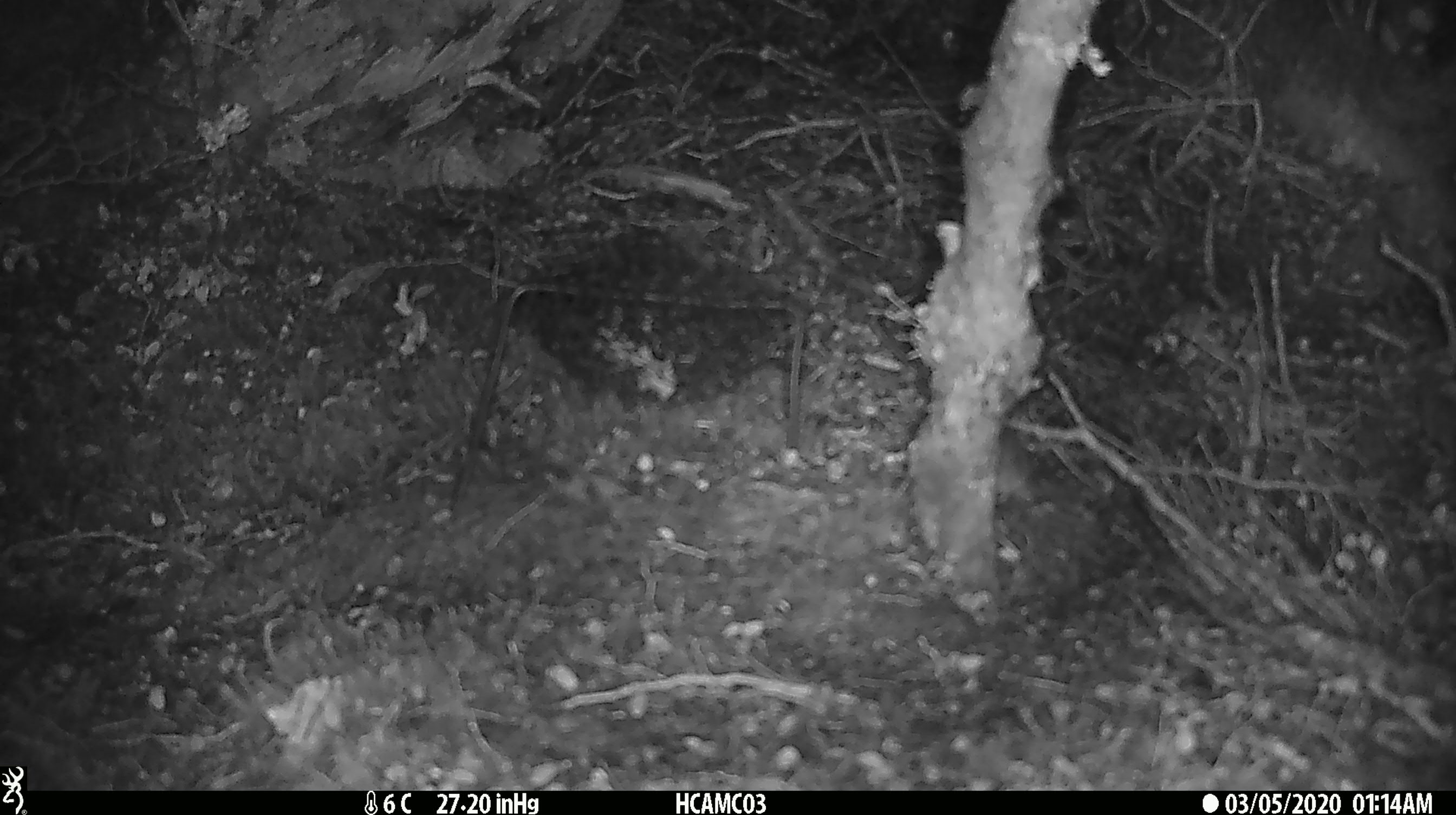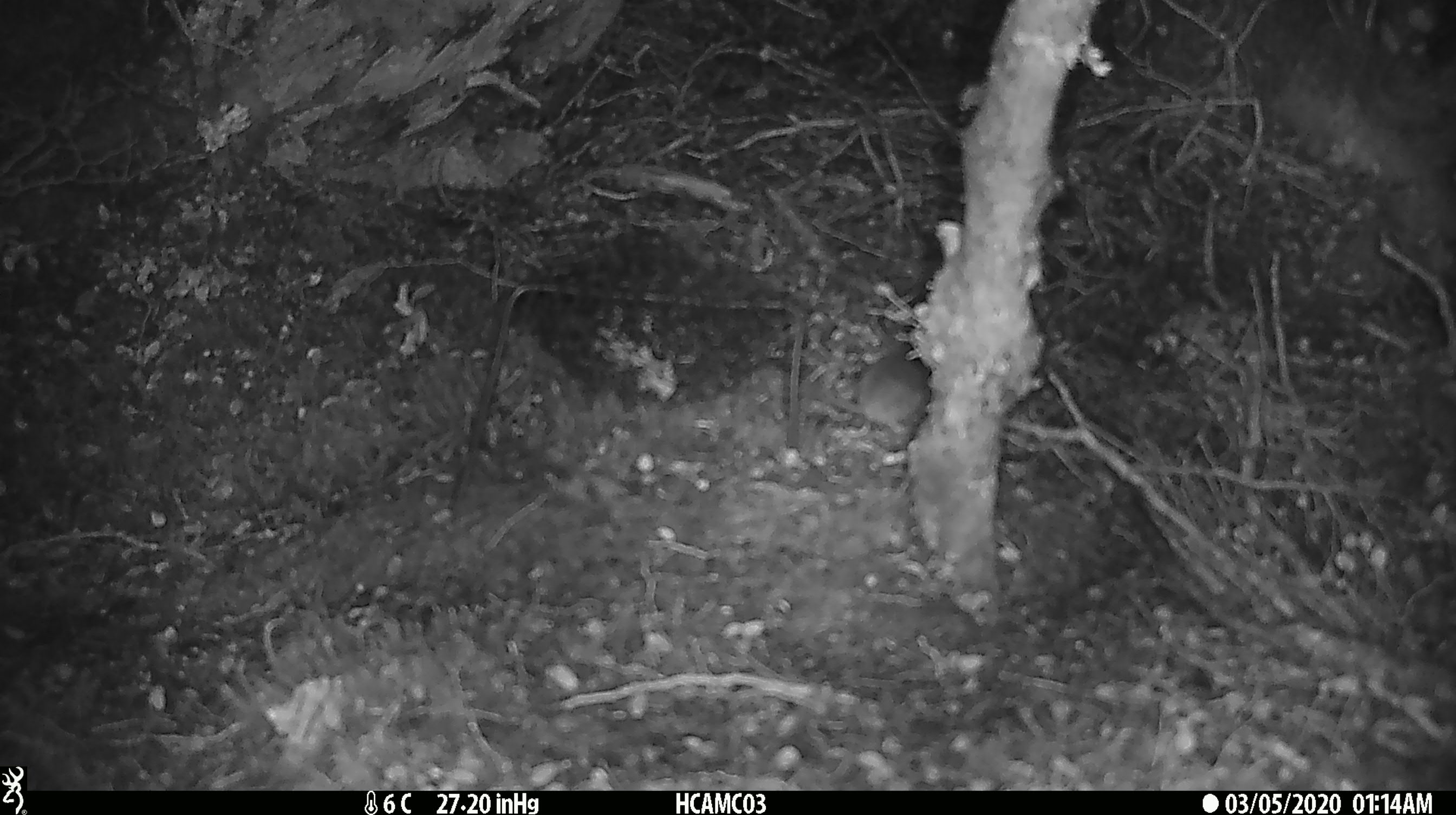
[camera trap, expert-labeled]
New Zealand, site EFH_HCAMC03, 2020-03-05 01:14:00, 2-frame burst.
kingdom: Animalia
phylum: Chordata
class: Mammalia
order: Rodentia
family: Muridae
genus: Mus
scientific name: Mus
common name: mouse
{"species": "mouse (Mus)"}